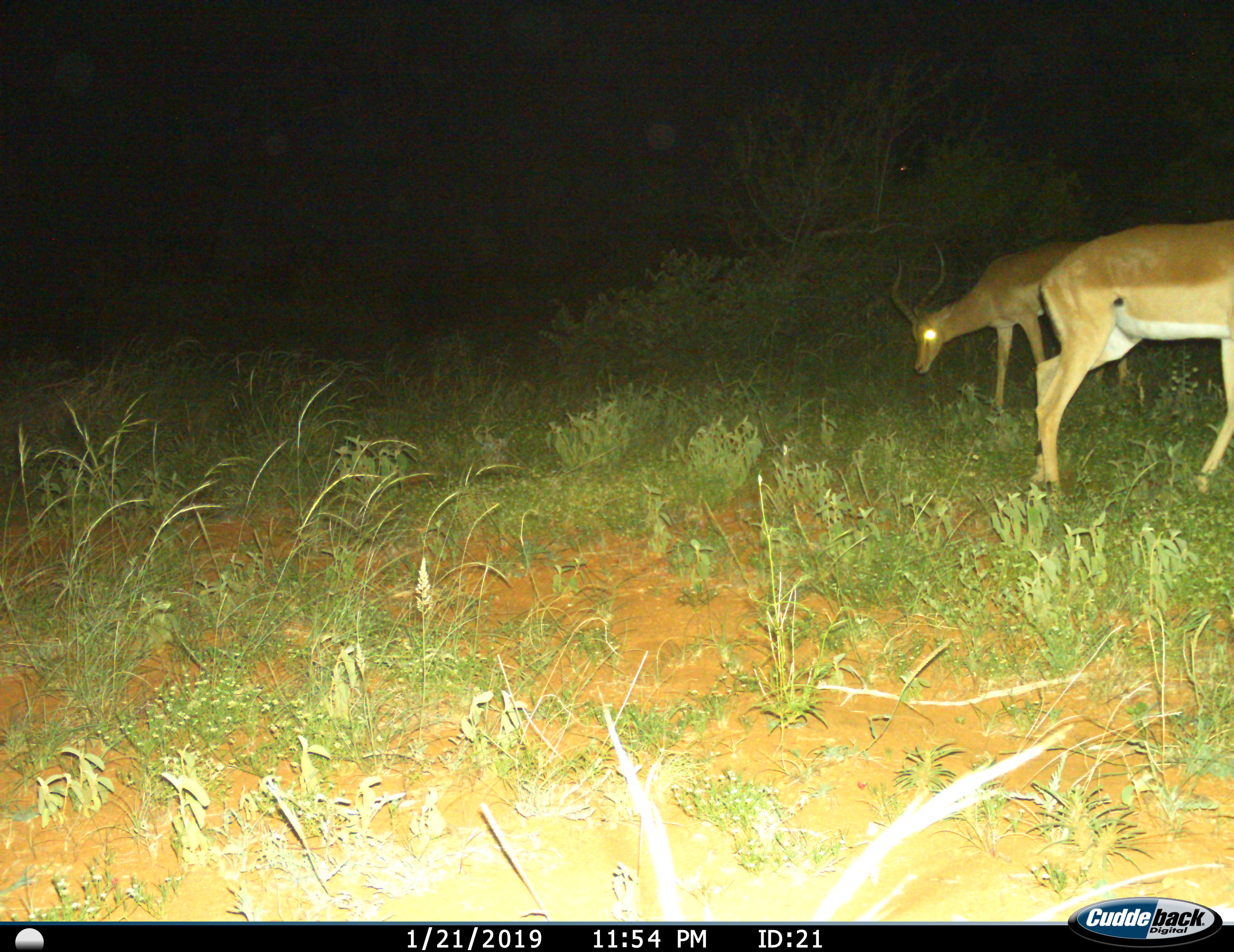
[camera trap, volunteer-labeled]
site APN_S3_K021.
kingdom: Animalia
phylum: Chordata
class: Mammalia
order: Artiodactyla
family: Bovidae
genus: Aepyceros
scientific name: Aepyceros melampus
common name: impala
Impala (Aepyceros melampus), count 2. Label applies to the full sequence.